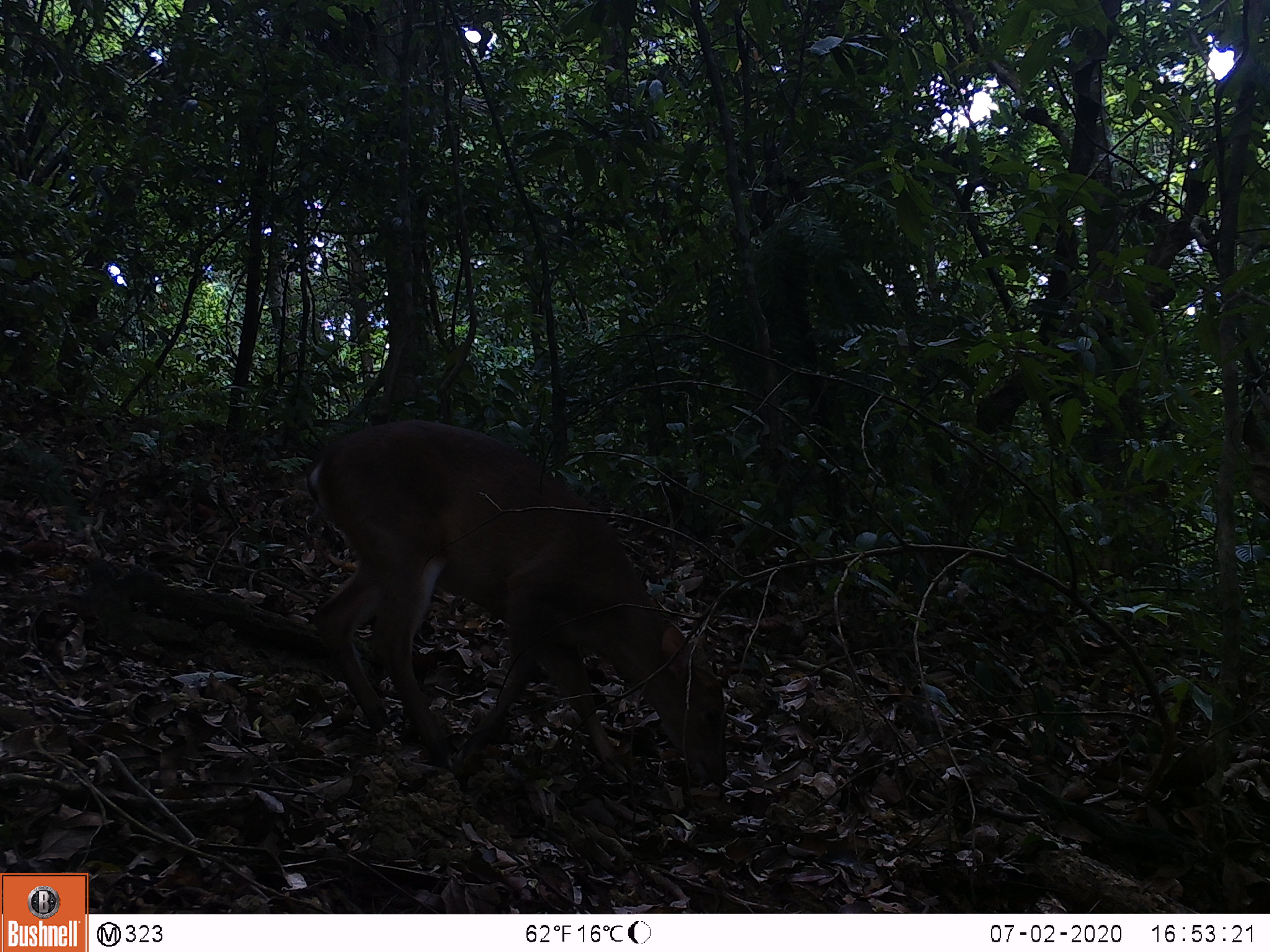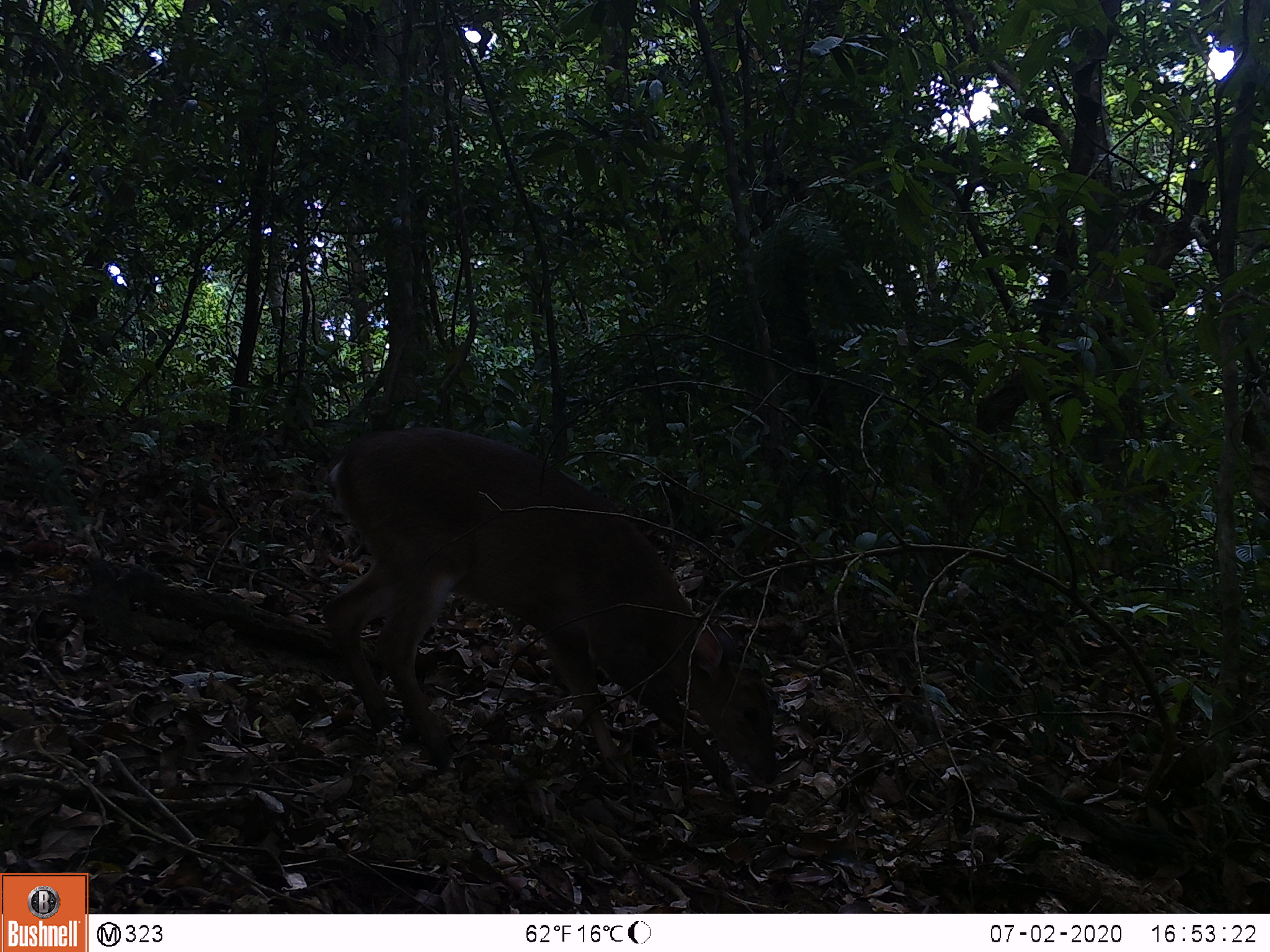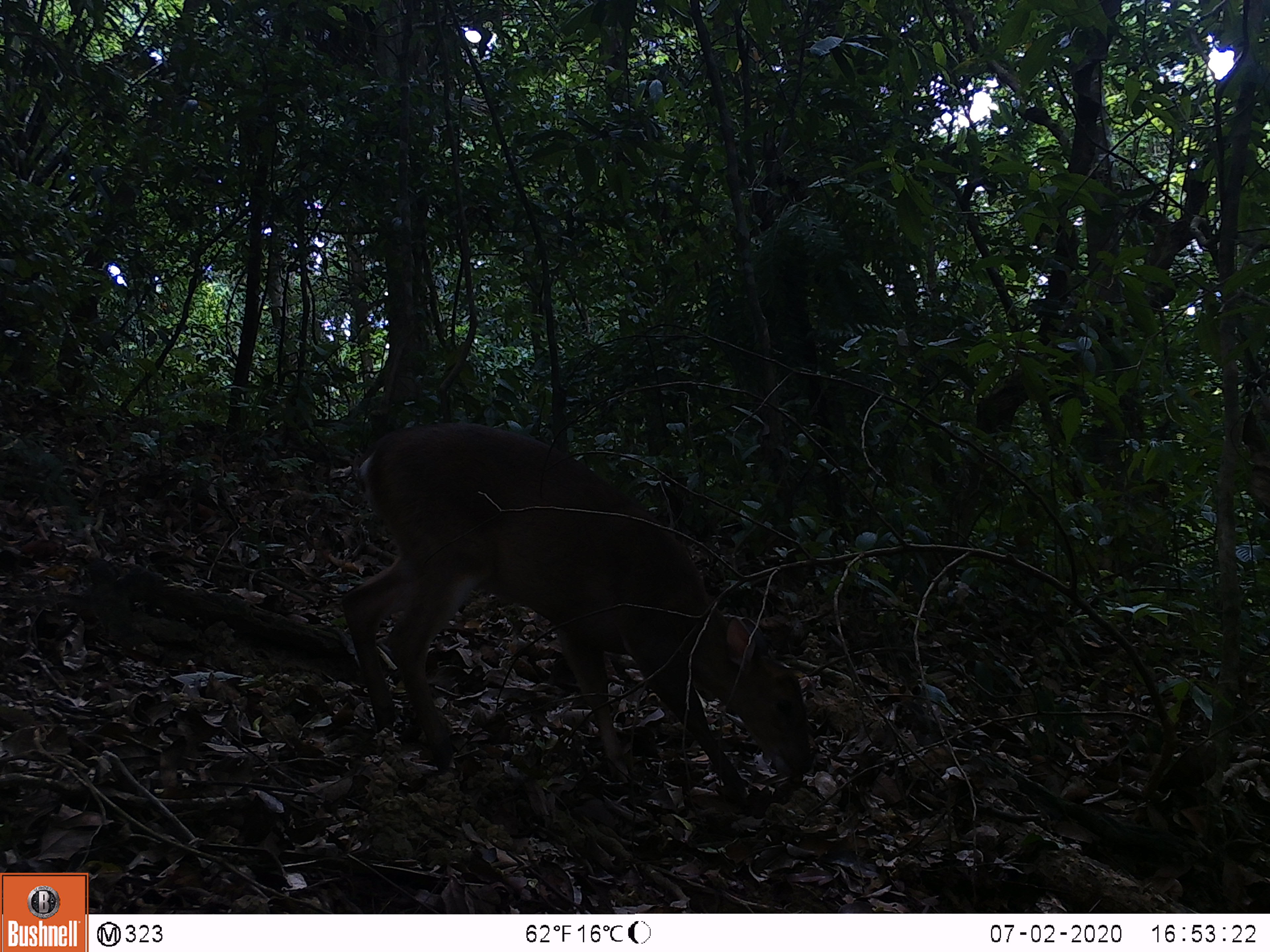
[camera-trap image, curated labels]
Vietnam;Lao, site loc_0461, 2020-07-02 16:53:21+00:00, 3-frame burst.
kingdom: Animalia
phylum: Chordata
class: Mammalia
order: Artiodactyla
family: Cervidae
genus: Muntiacus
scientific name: Muntiacus vuquangensis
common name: large-antlered muntjac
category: large antlered muntjac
Large antlered muntjac (large-antlered muntjac) (Muntiacus vuquangensis). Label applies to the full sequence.